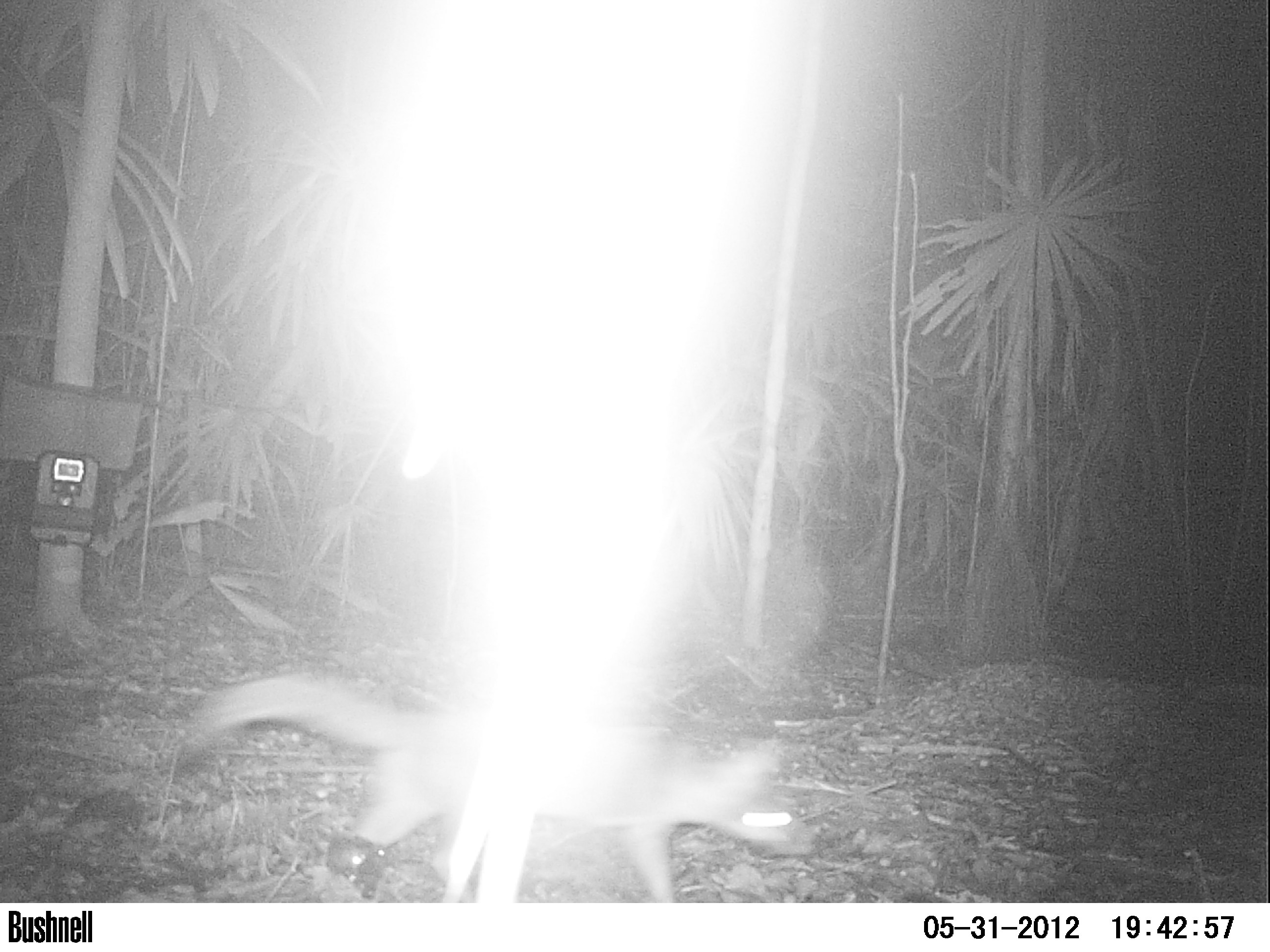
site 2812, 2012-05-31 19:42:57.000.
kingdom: Animalia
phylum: Chordata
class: Mammalia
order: Carnivora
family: Canidae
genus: Urocyon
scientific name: Urocyon cinereoargenteus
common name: gray fox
Urocyon cinereoargenteus (gray fox), count 1, age adult.